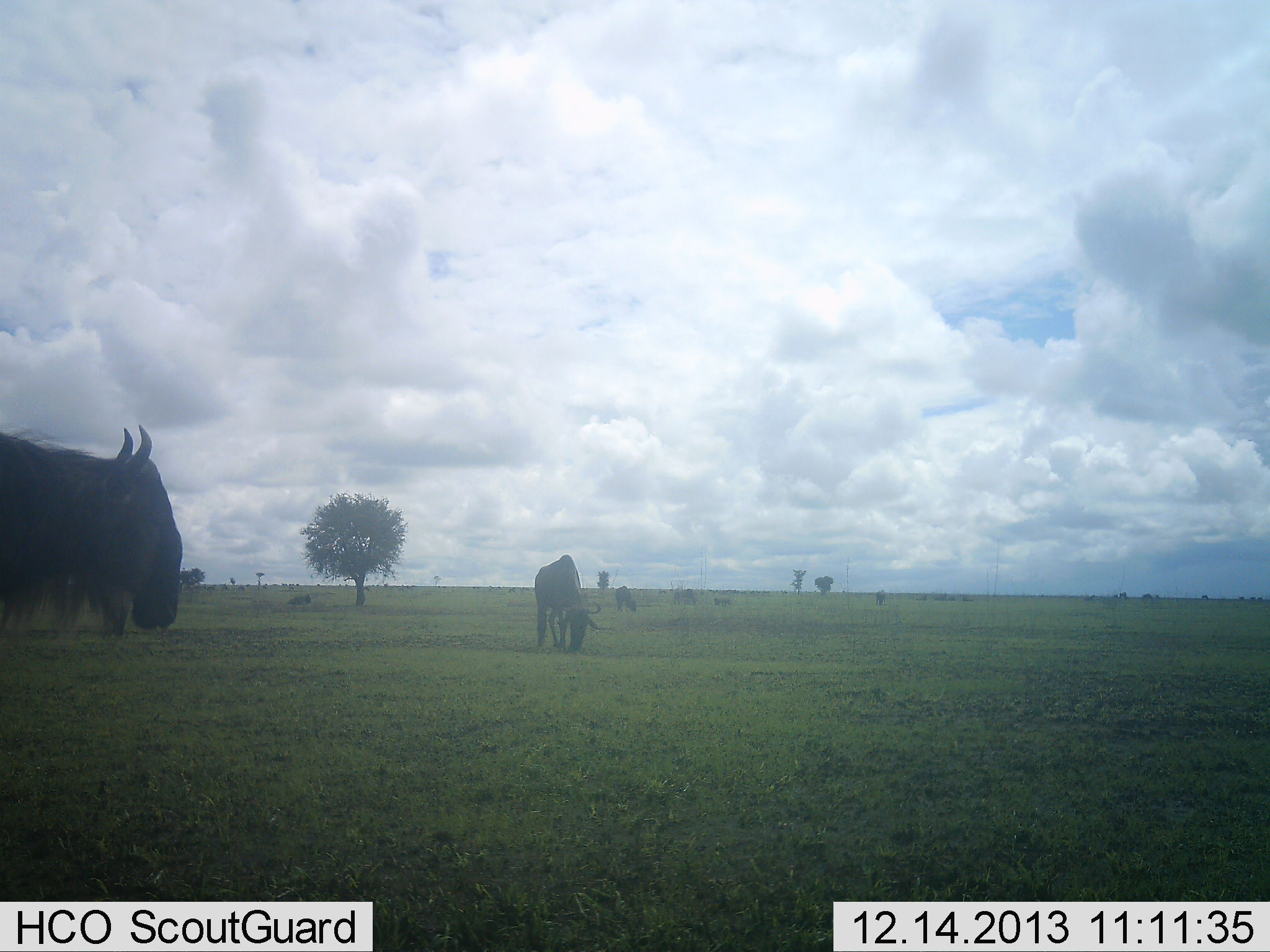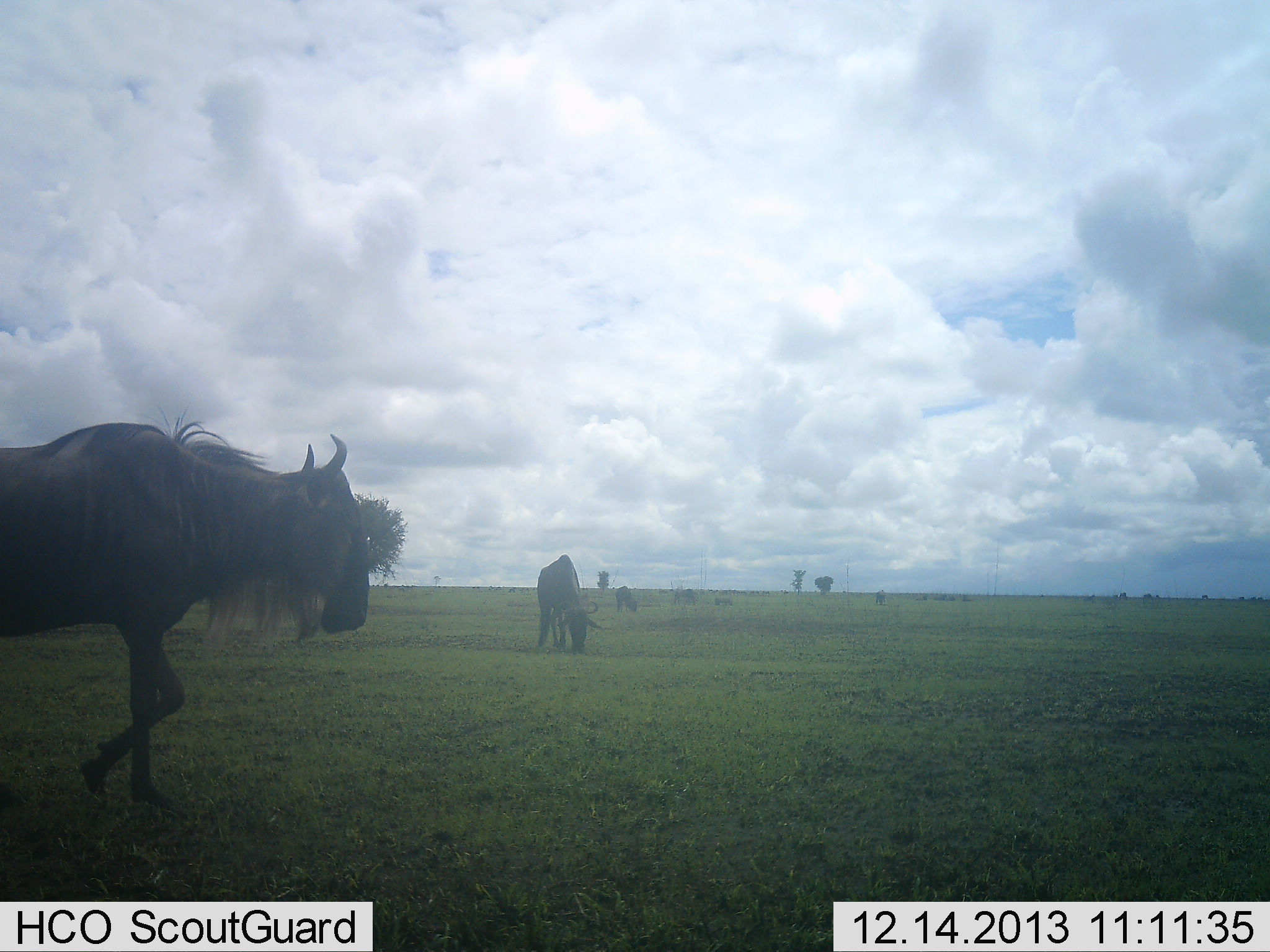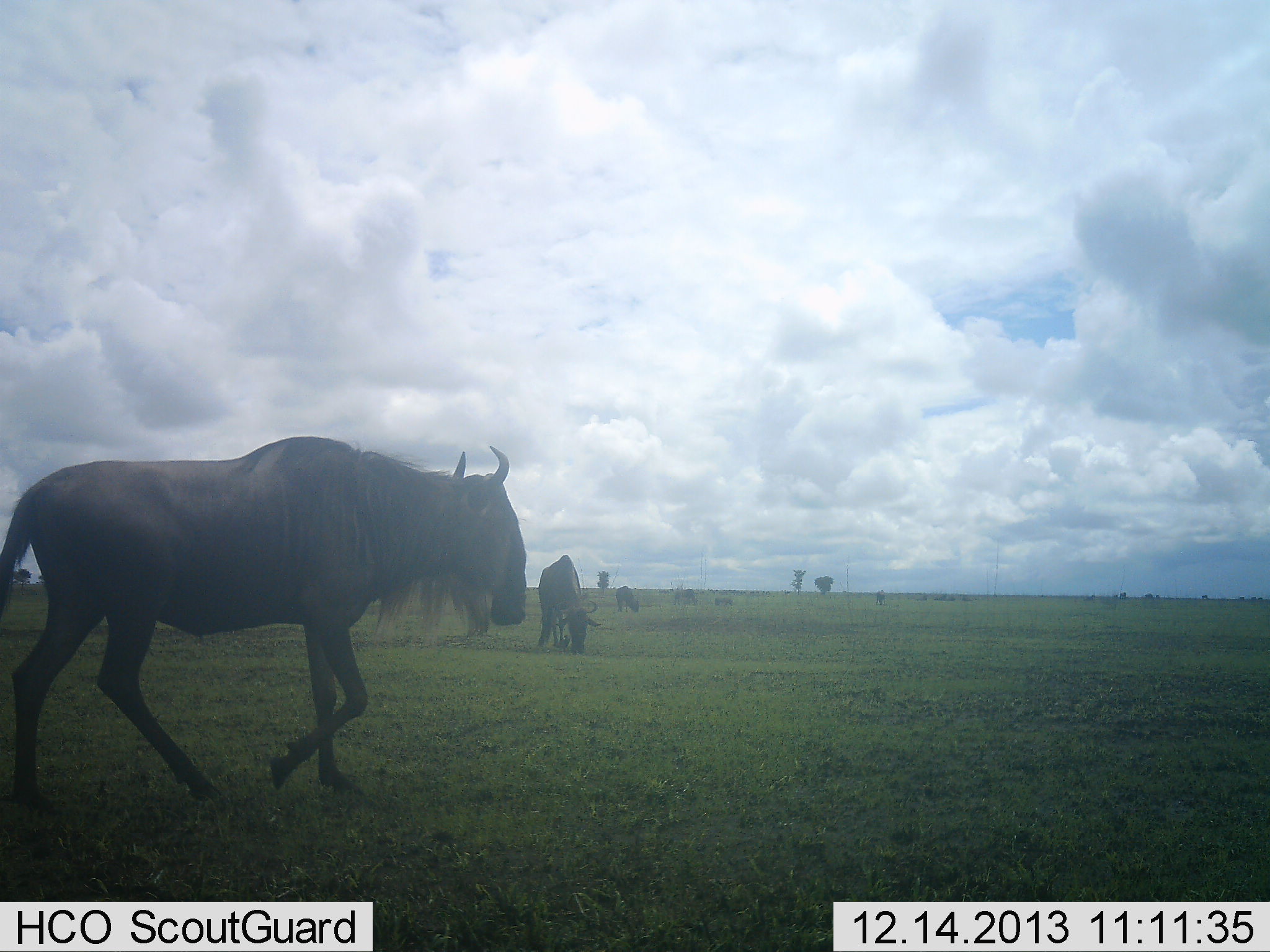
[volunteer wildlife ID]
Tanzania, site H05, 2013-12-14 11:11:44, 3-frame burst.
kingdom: Animalia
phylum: Chordata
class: Mammalia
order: Artiodactyla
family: Bovidae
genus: Connochaetes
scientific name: Connochaetes taurinus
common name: blue wildebeest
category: wildebeest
Wildebeest (blue wildebeest) (Connochaetes taurinus), count 3. Behavior (volunteer vote fractions): standing 36%, resting 9%, moving 100%, interacting 0%. Young present (vote fraction): 0%. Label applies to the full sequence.